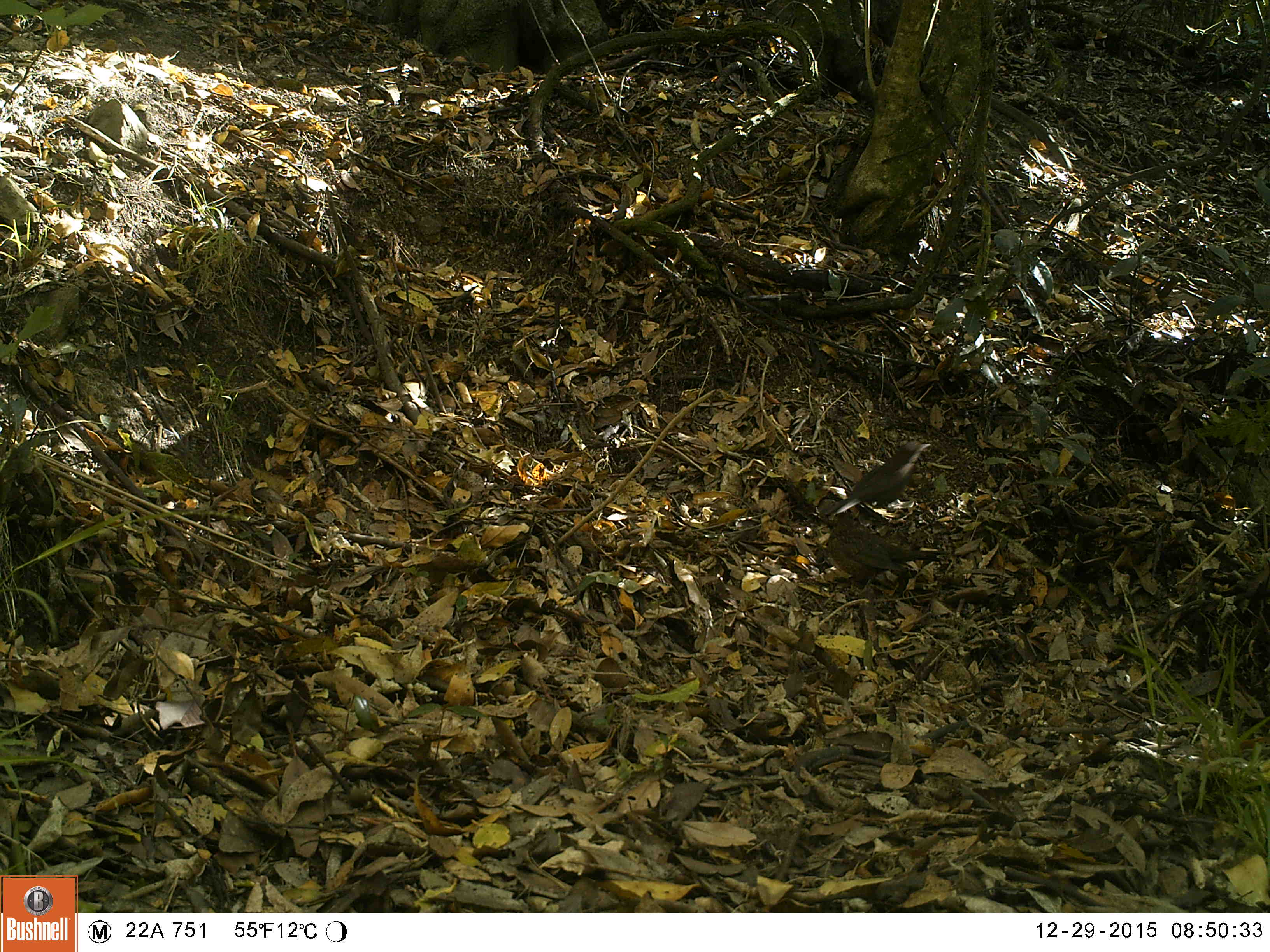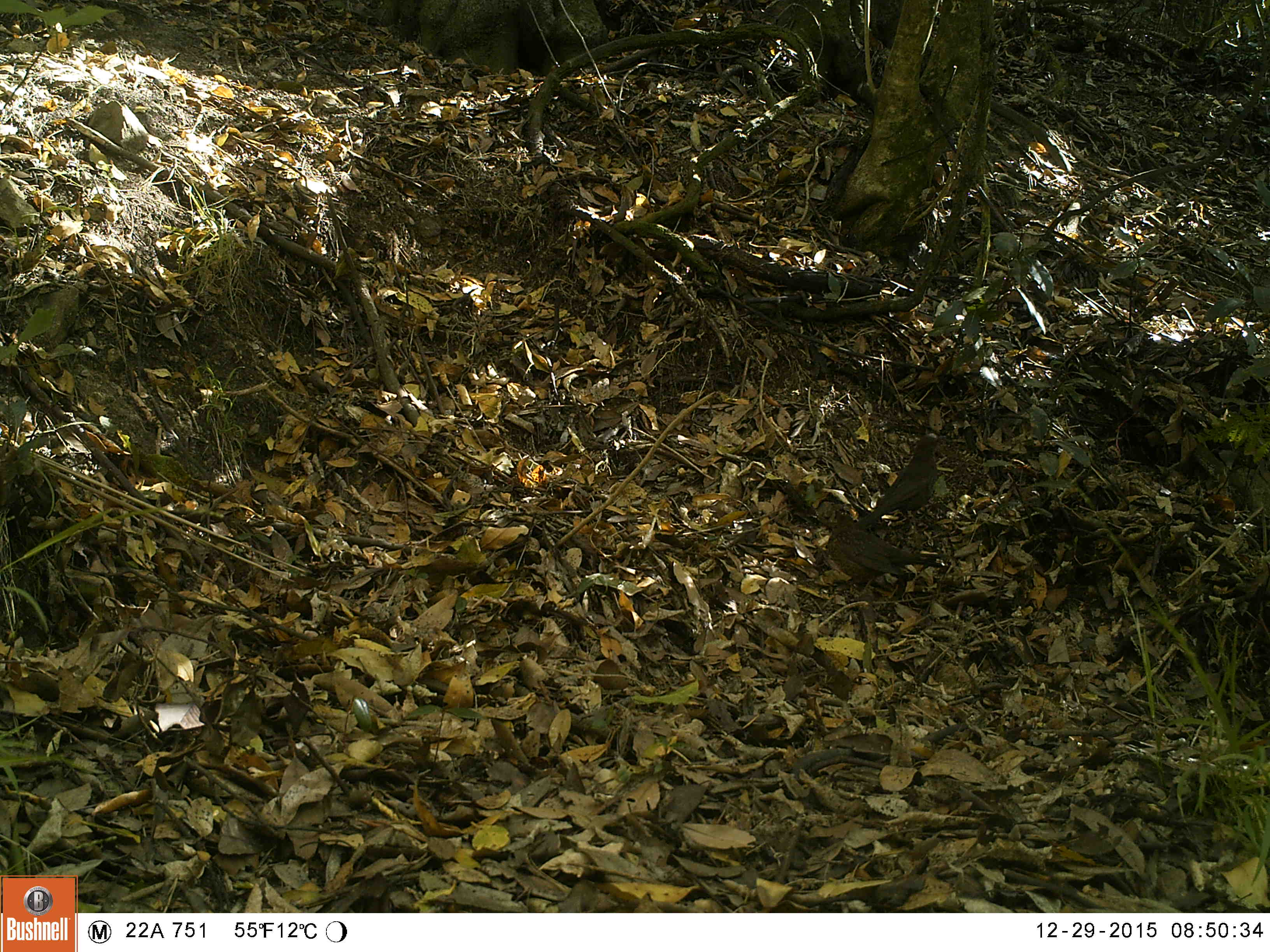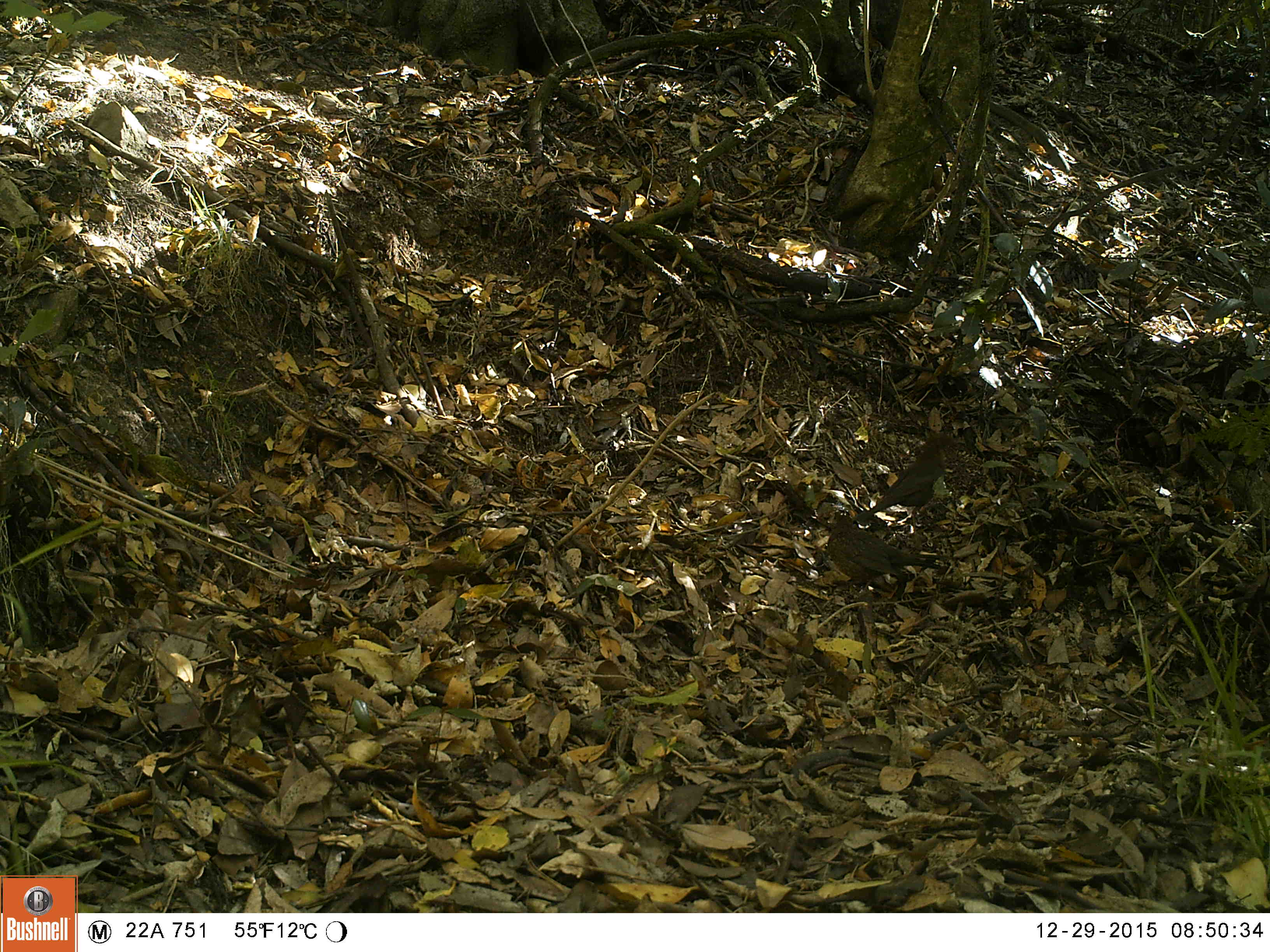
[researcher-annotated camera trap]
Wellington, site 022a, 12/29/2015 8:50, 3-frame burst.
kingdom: Animalia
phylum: Chordata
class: Aves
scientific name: Aves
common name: bird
Bird (Aves).